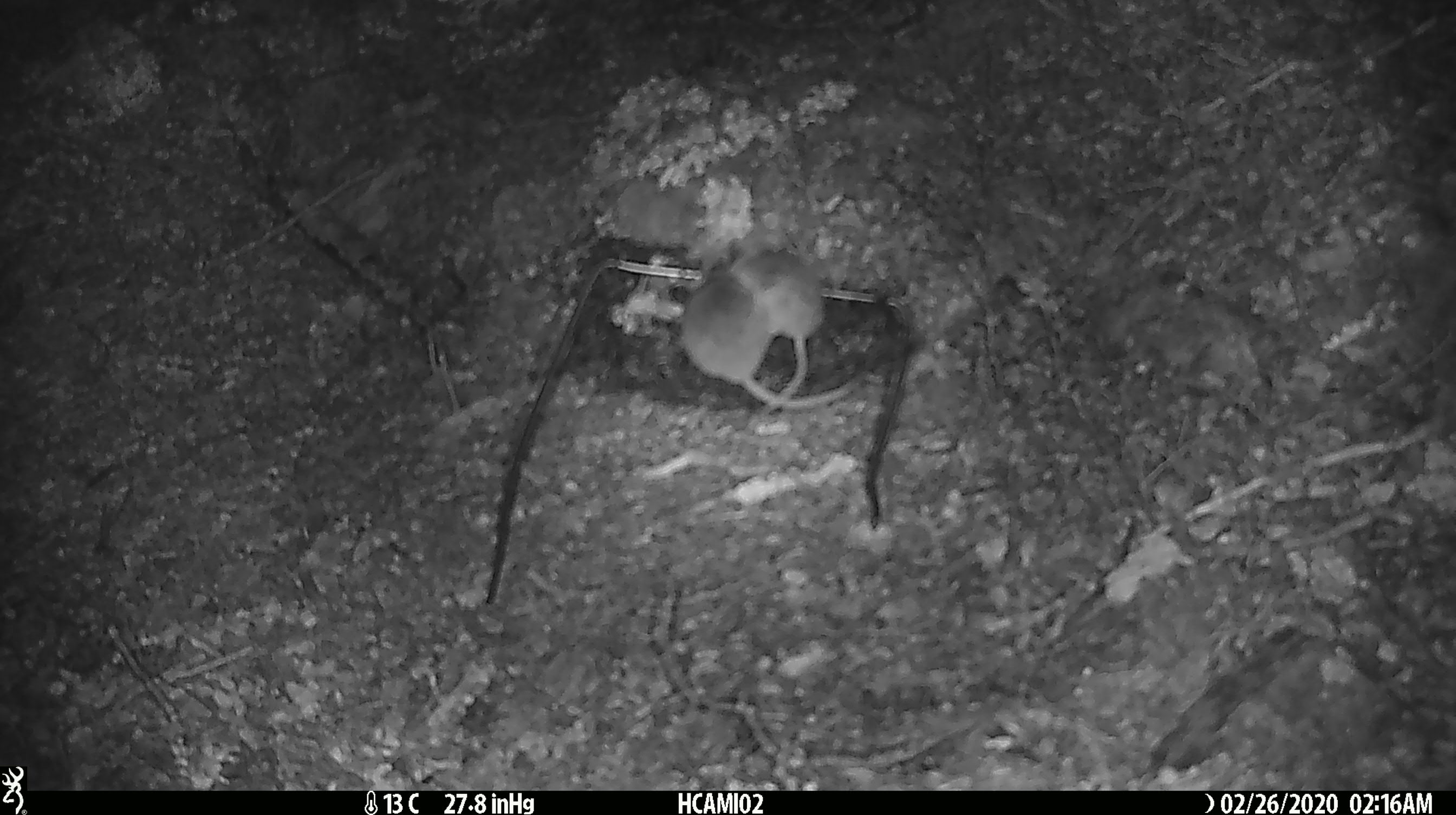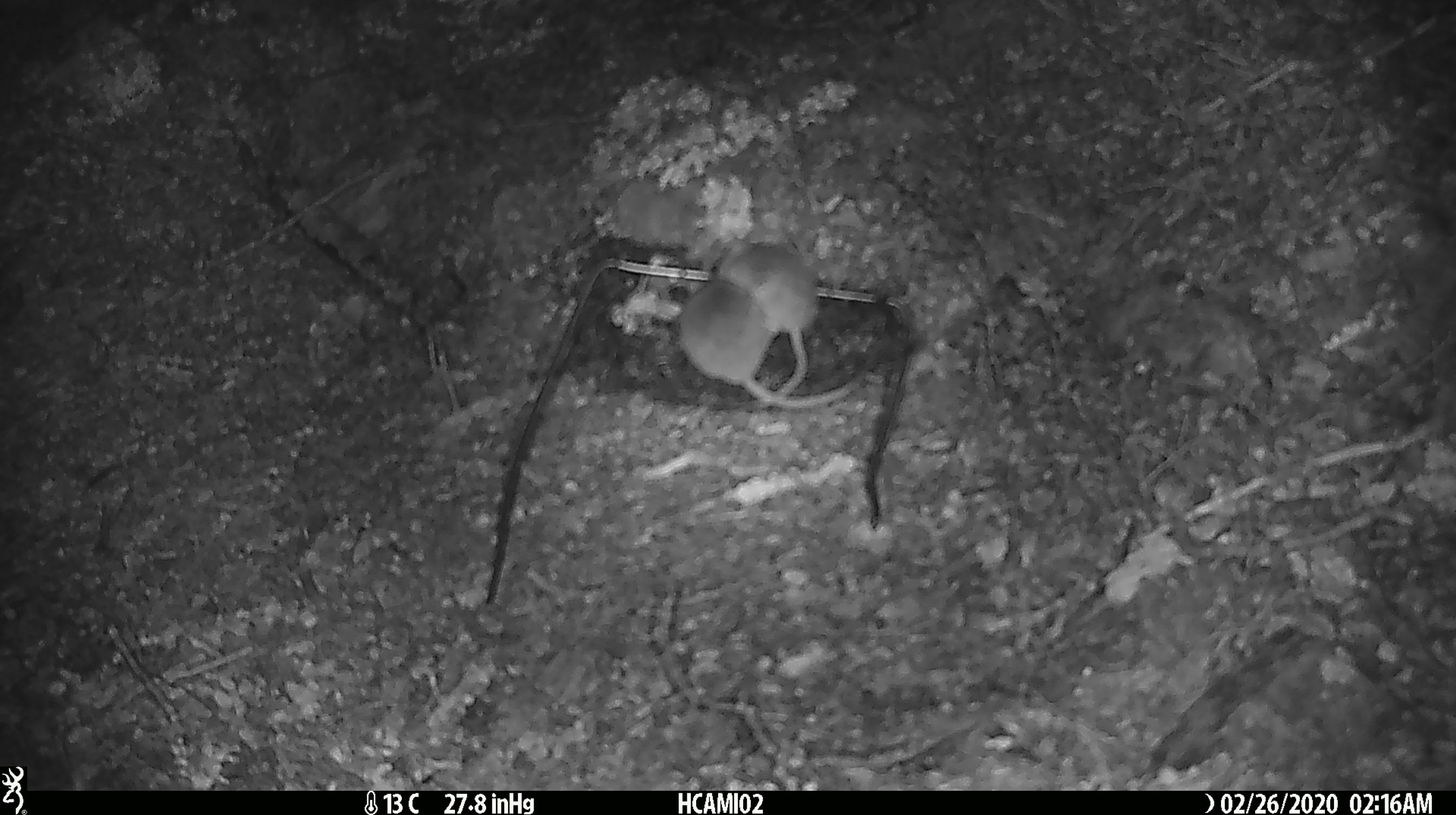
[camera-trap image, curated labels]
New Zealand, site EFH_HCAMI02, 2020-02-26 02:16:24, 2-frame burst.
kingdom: Animalia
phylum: Chordata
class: Mammalia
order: Rodentia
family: Muridae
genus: Mus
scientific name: Mus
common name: mouse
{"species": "mouse (Mus)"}